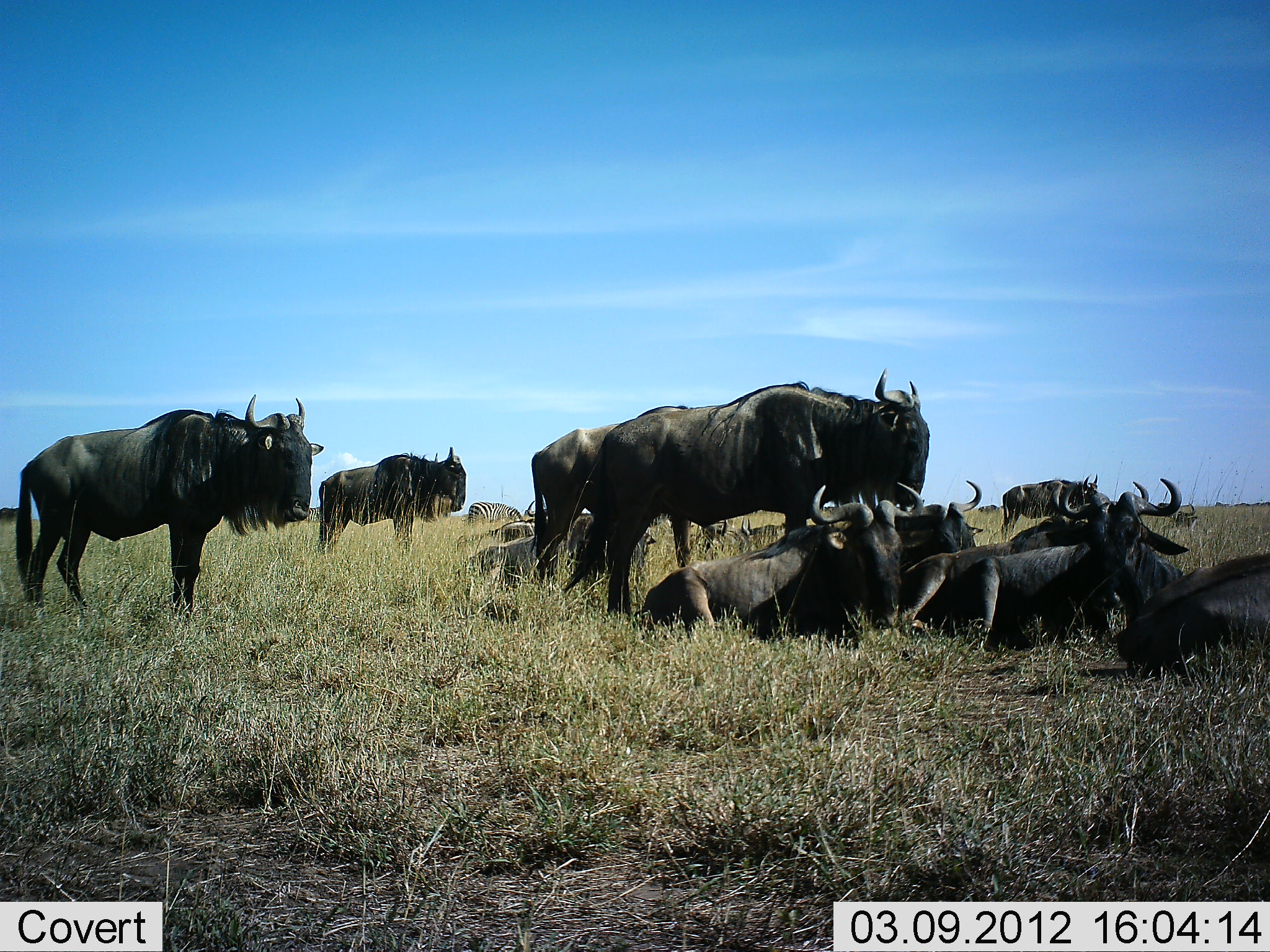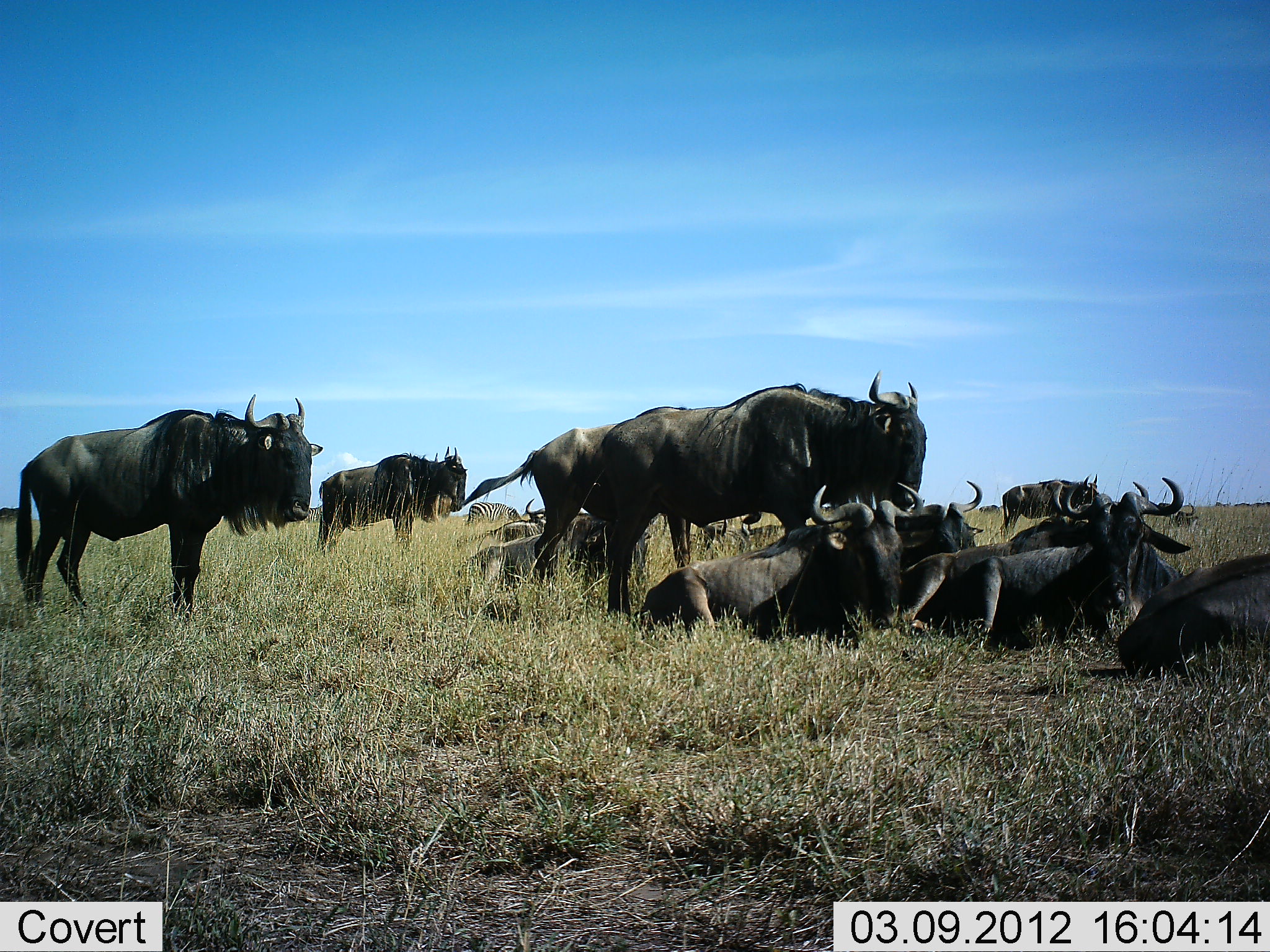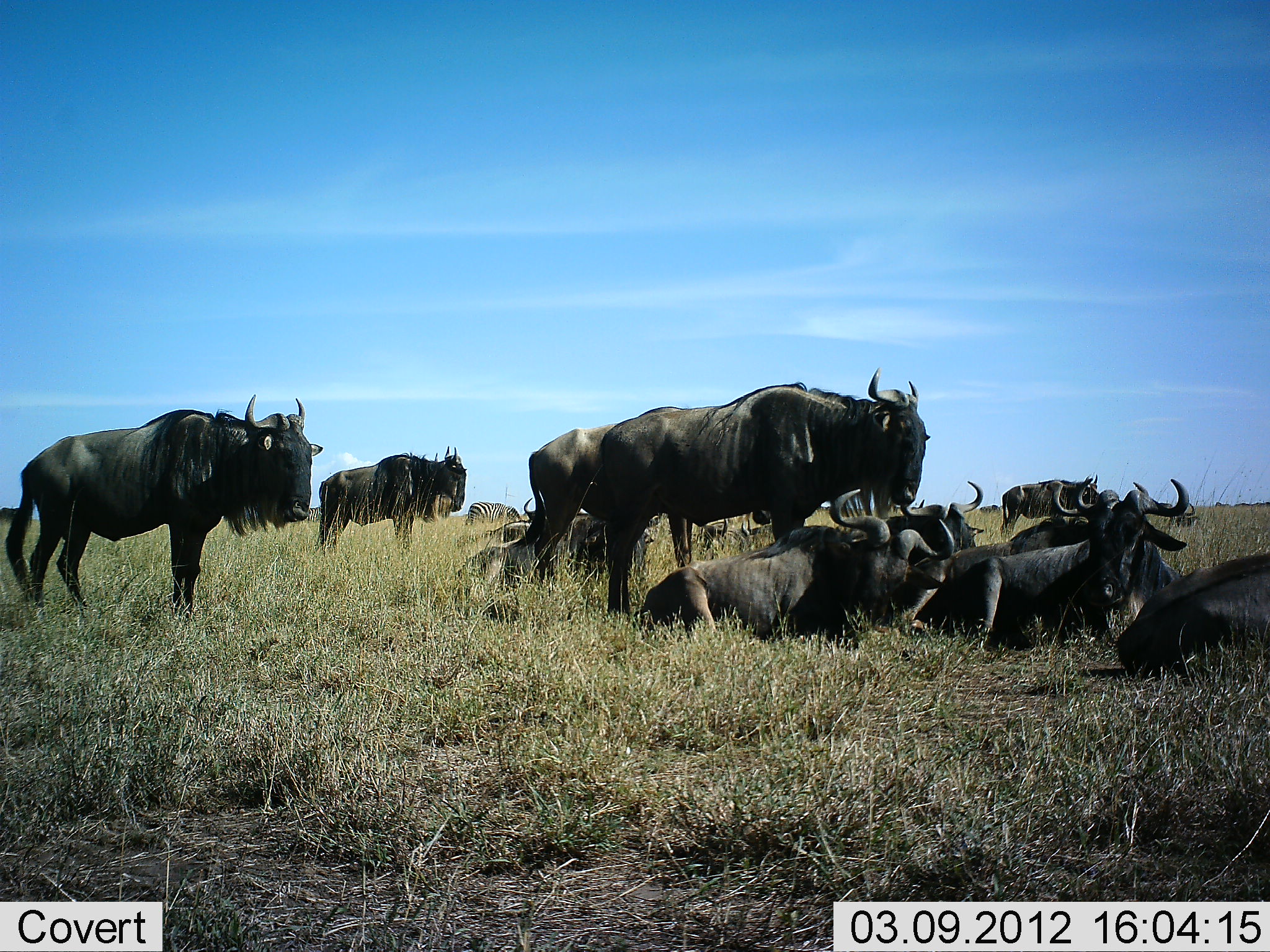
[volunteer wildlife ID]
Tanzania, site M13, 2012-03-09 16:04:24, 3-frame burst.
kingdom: Animalia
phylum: Chordata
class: Mammalia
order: Artiodactyla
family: Bovidae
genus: Connochaetes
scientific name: Connochaetes taurinus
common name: blue wildebeest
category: wildebeest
Wildebeest (blue wildebeest) (Connochaetes taurinus), count 11-50. Behavior (volunteer vote fractions): standing 71%, resting 97%, moving 0%, interacting 6%. Young present (vote fraction): 0%. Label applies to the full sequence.